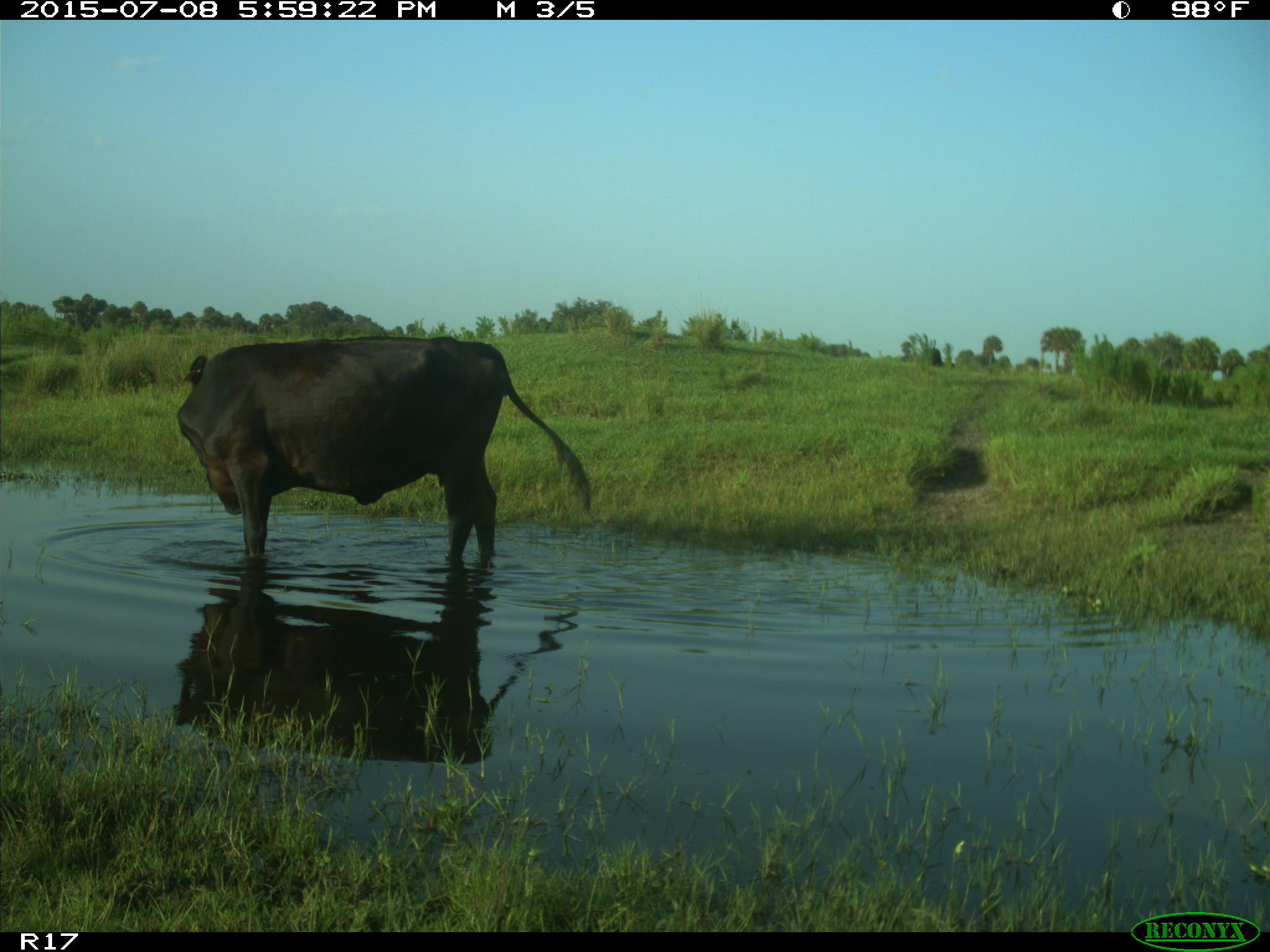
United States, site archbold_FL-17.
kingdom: Animalia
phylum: Chordata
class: Mammalia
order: Artiodactyla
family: Bovidae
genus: Bos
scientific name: Bos taurus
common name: domestic cow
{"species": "Bos taurus (domestic cow)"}